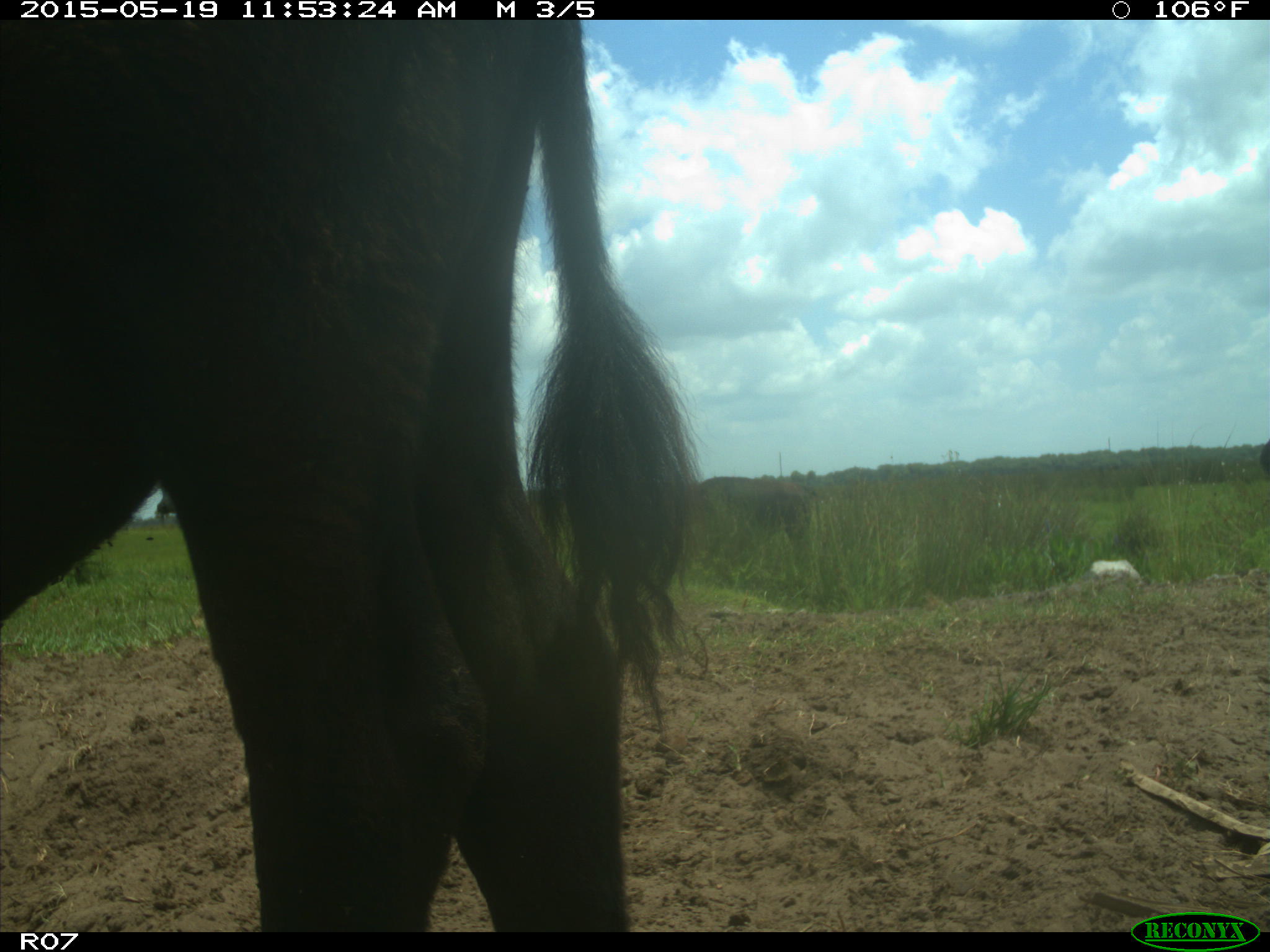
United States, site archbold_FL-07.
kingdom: Animalia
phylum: Chordata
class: Mammalia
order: Artiodactyla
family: Bovidae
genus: Bos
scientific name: Bos taurus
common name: domestic cow